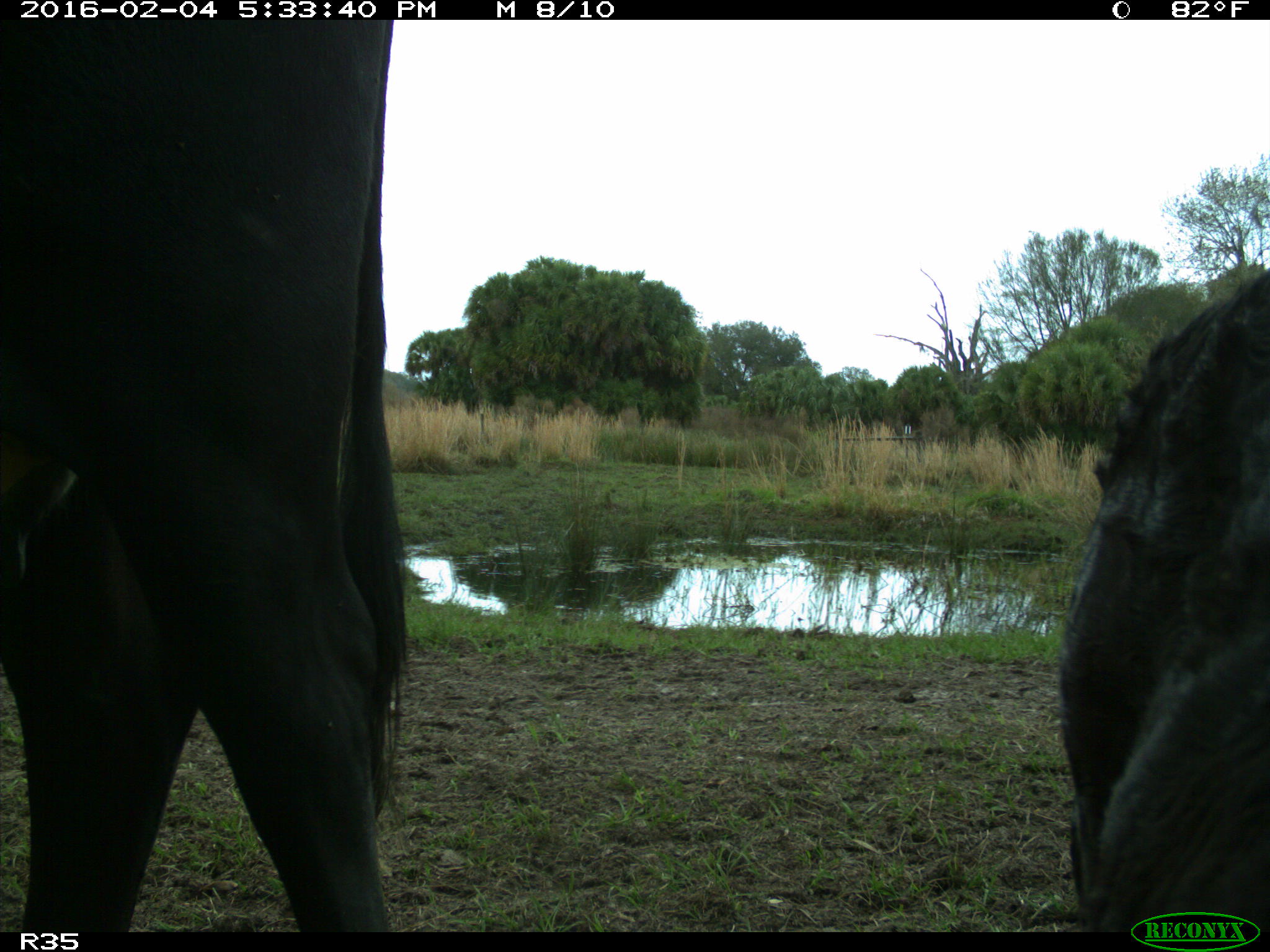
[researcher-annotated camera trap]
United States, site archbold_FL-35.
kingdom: Animalia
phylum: Chordata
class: Mammalia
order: Artiodactyla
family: Bovidae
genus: Bos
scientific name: Bos taurus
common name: domestic cow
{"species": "Bos taurus (domestic cow)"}